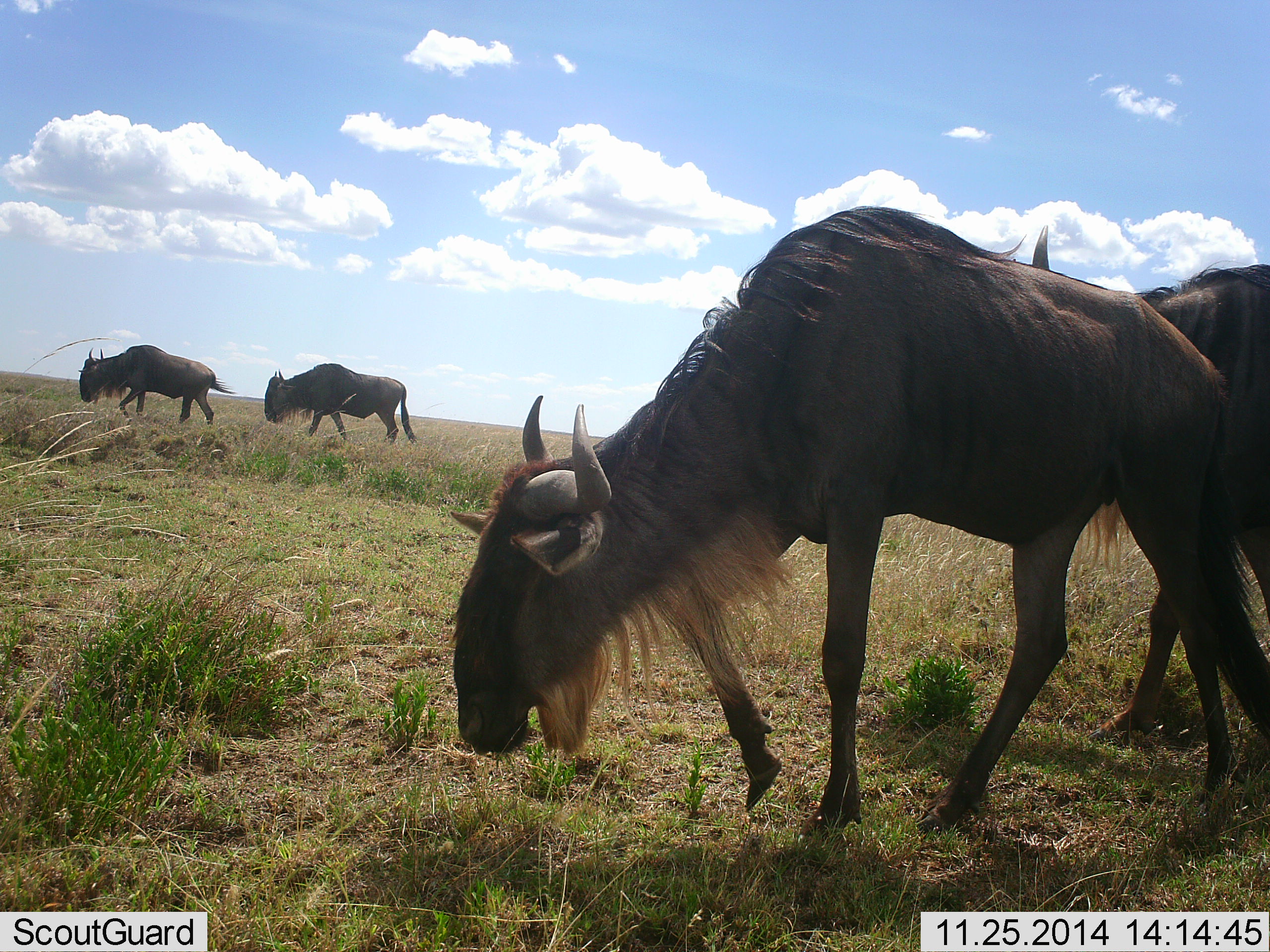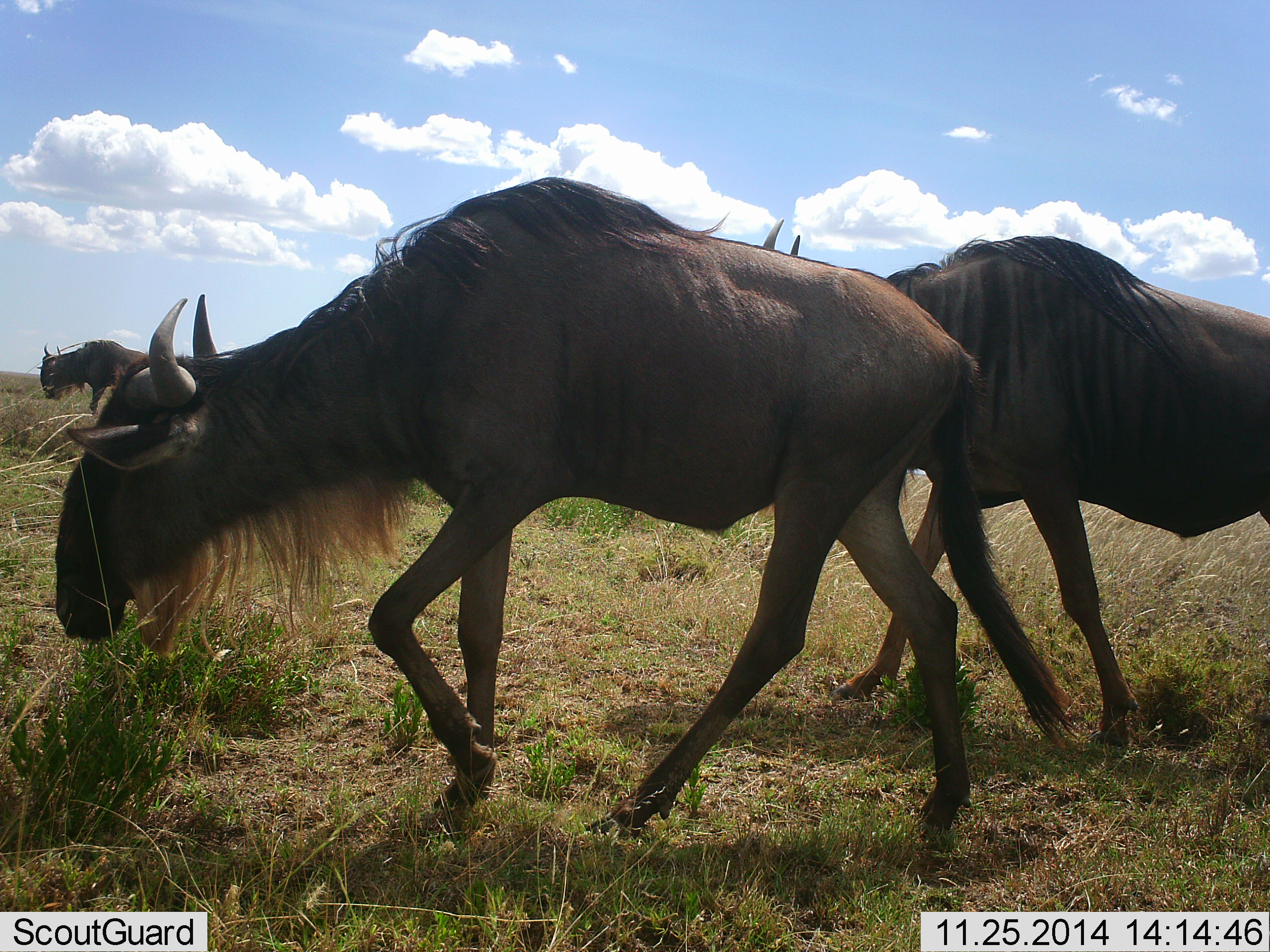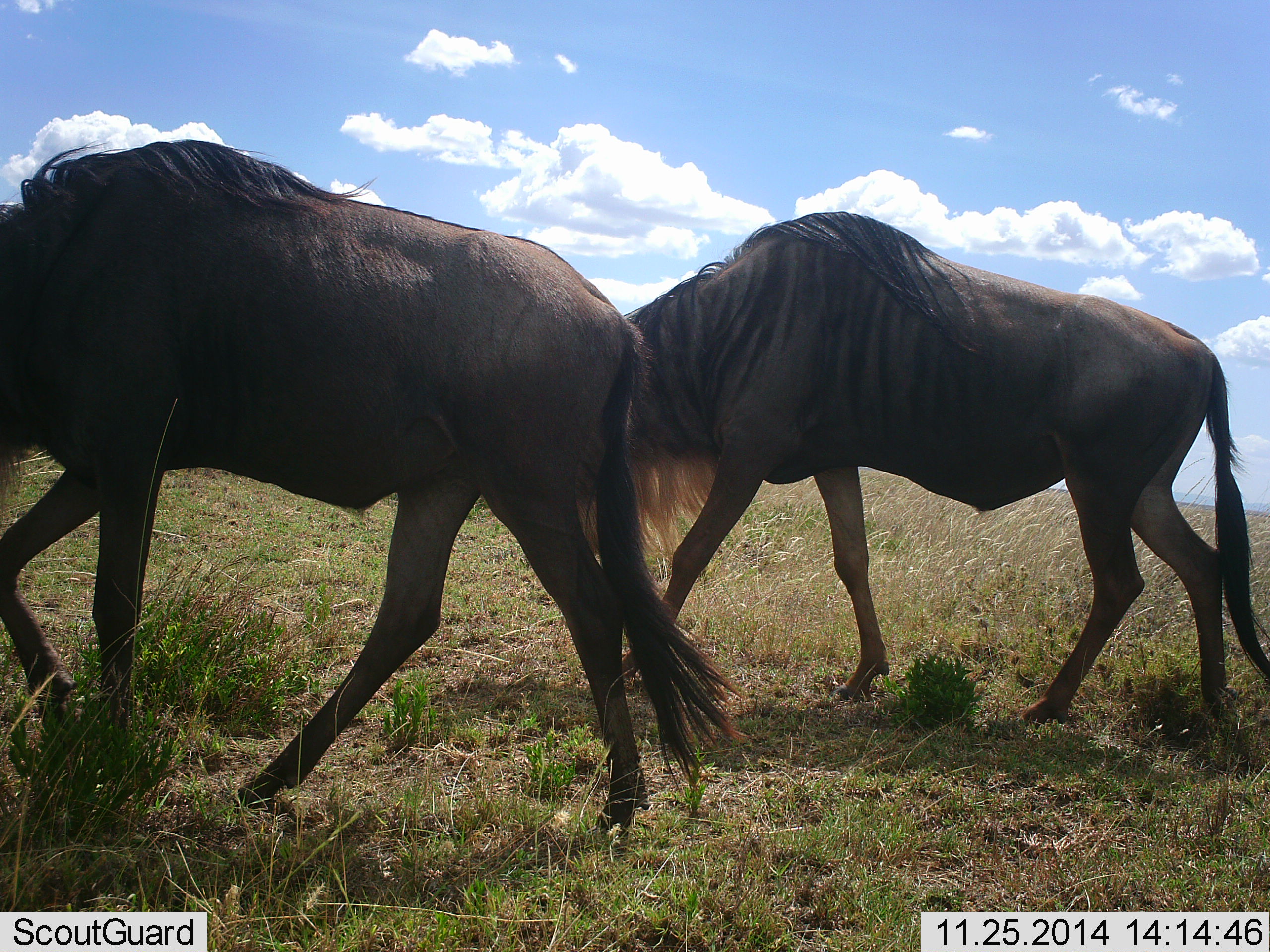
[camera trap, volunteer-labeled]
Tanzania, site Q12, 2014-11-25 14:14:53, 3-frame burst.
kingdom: Animalia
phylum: Chordata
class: Mammalia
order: Artiodactyla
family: Bovidae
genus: Connochaetes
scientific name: Connochaetes taurinus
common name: blue wildebeest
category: wildebeest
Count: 4.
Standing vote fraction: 0%.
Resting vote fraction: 0%.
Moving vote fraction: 100%.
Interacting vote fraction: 0%.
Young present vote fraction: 0%.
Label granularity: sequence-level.